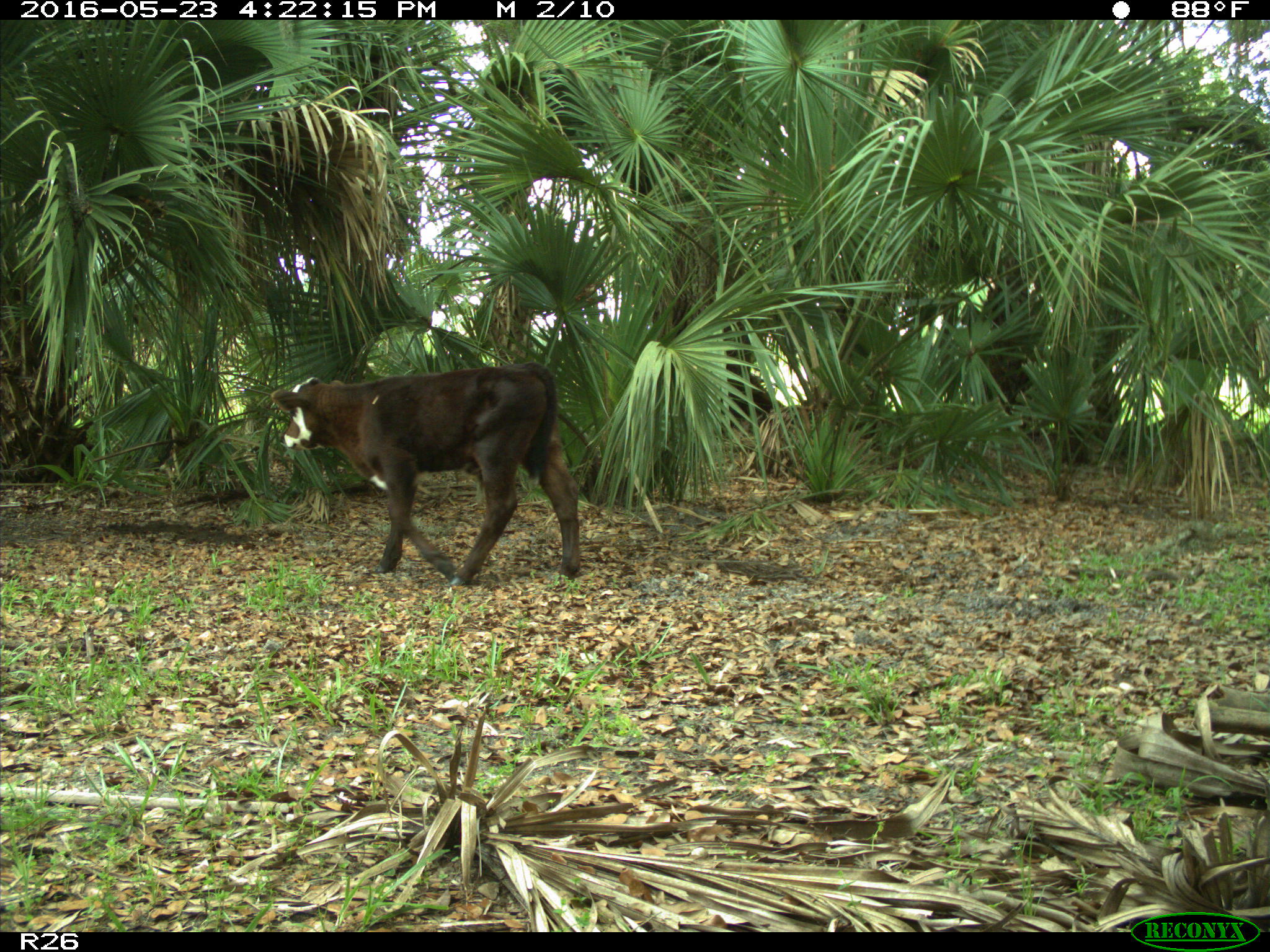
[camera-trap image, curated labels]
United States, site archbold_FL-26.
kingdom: Animalia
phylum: Chordata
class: Mammalia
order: Artiodactyla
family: Bovidae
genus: Bos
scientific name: Bos taurus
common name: domestic cow